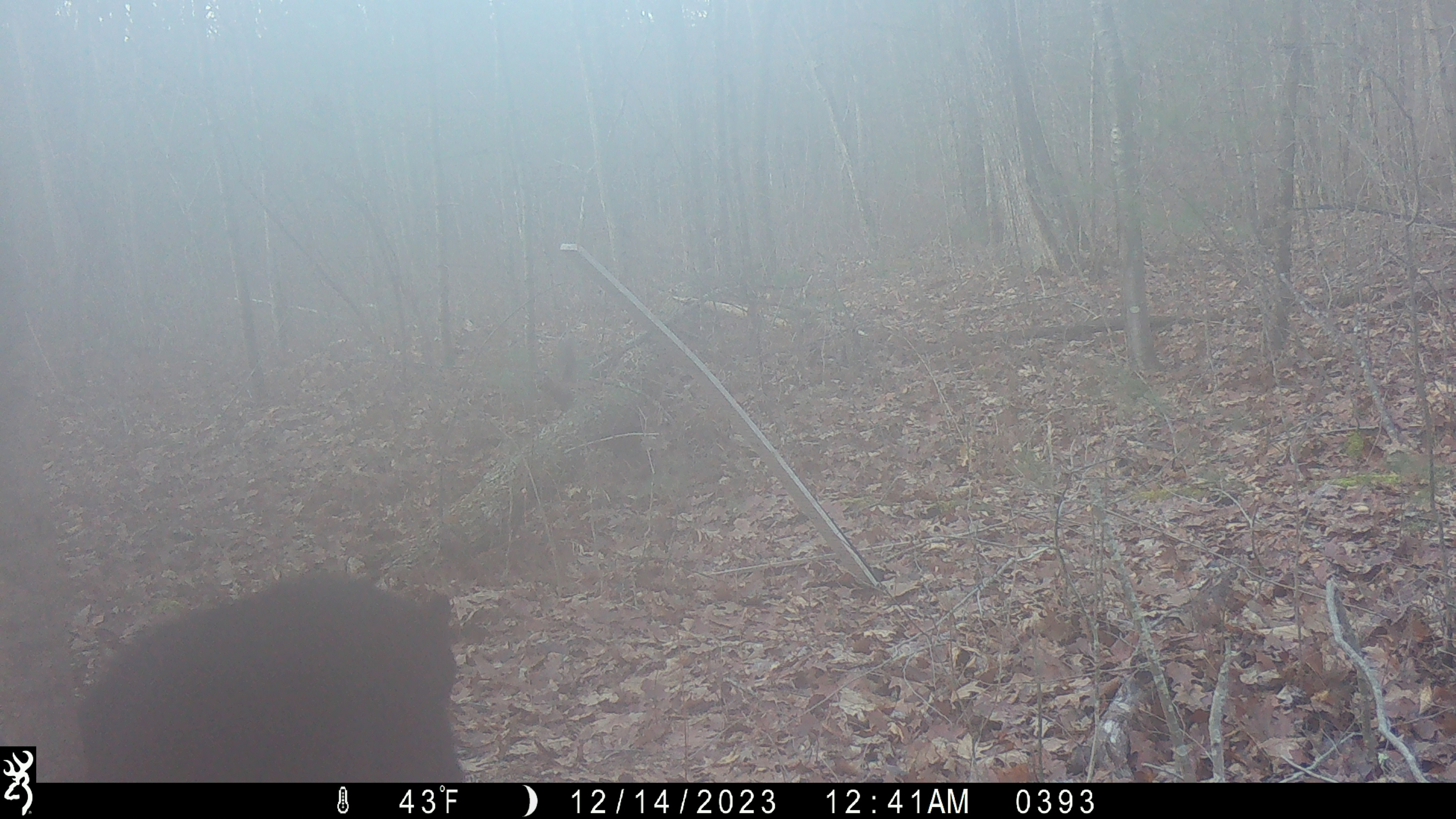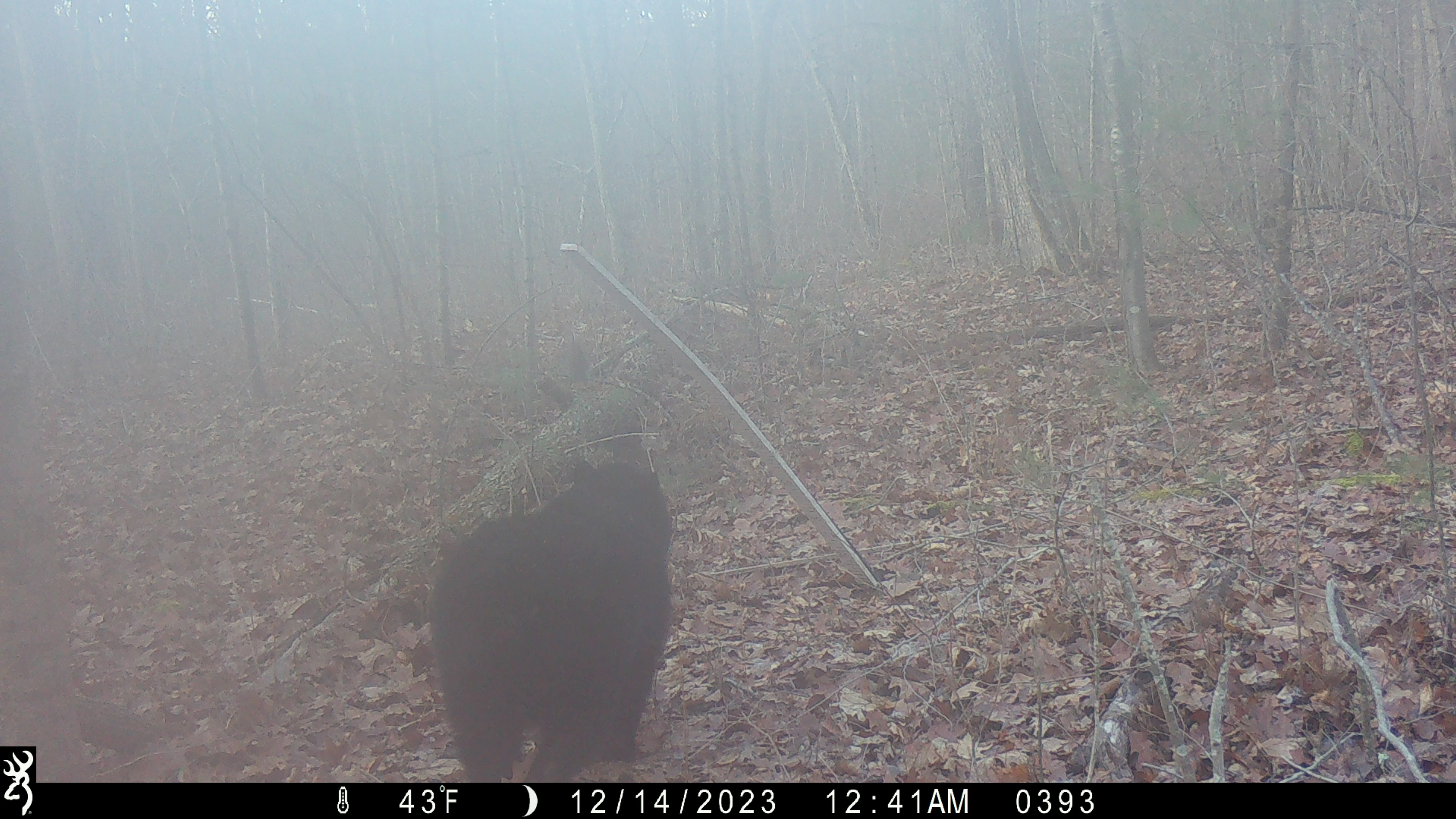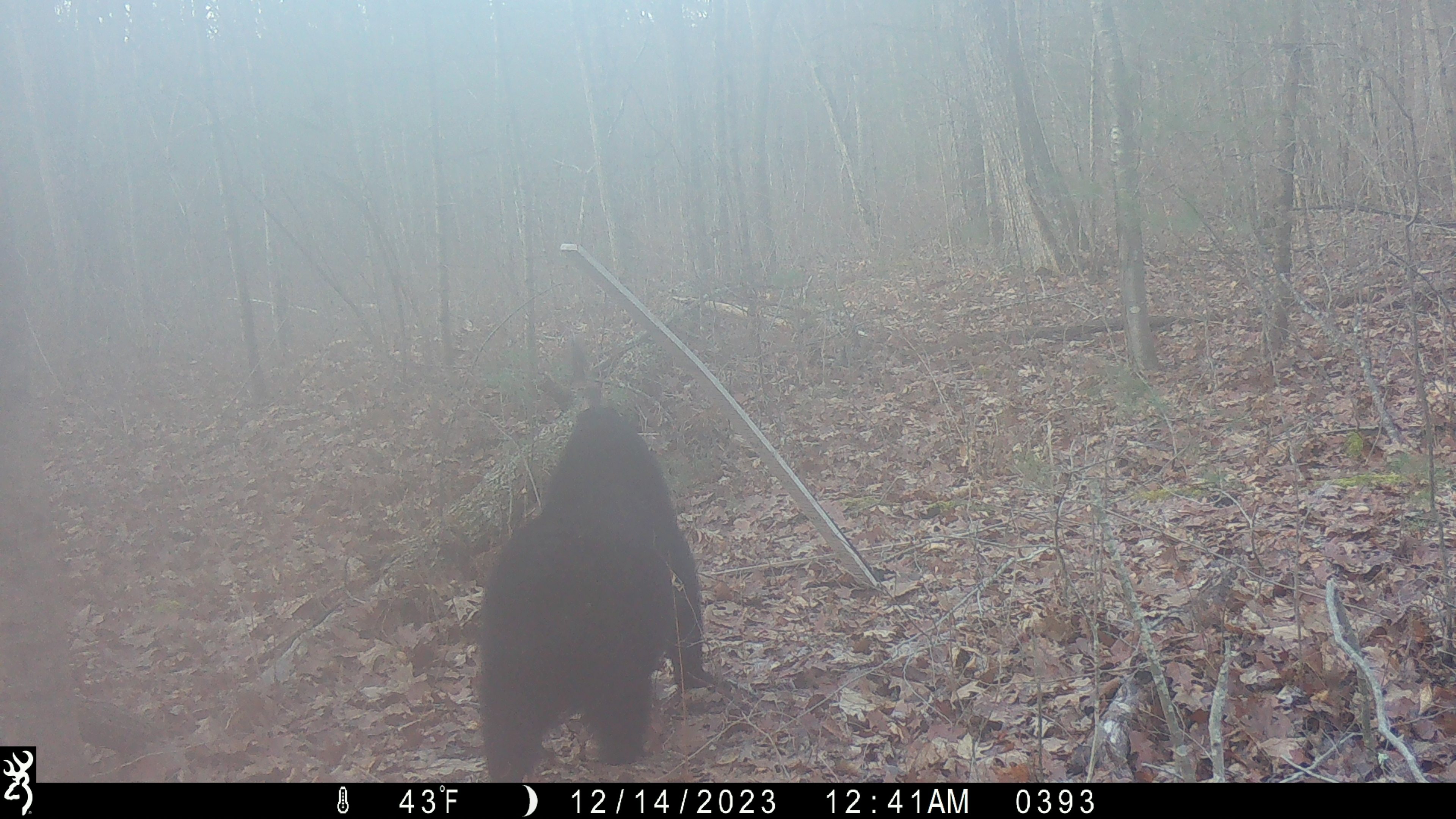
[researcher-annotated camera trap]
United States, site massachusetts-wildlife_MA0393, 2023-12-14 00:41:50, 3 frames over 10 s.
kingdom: Animalia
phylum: Chordata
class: Mammalia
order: Carnivora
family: Ursidae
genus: Ursus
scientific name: Ursus americanus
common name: black bear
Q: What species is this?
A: Black bear (Ursus americanus).